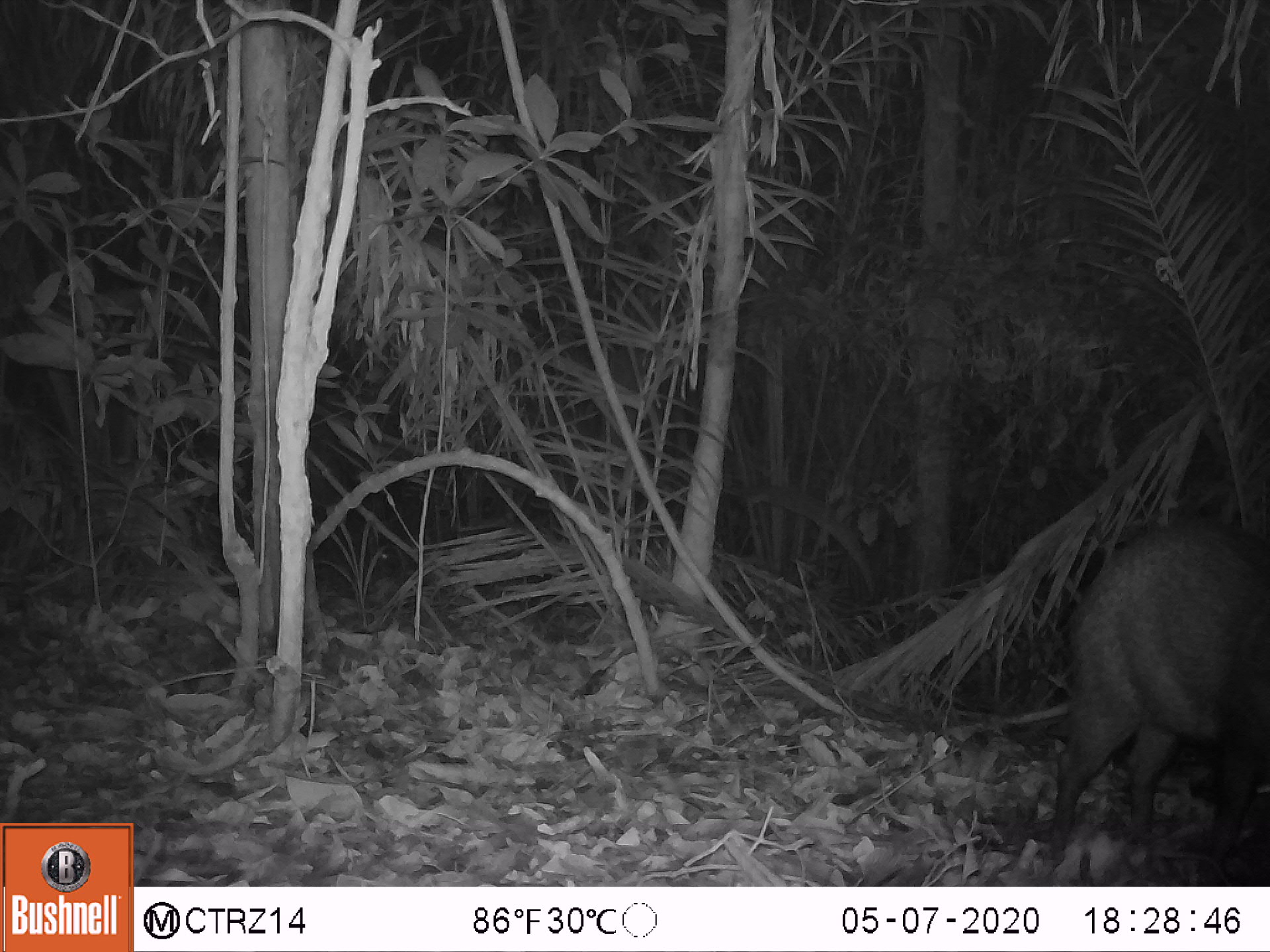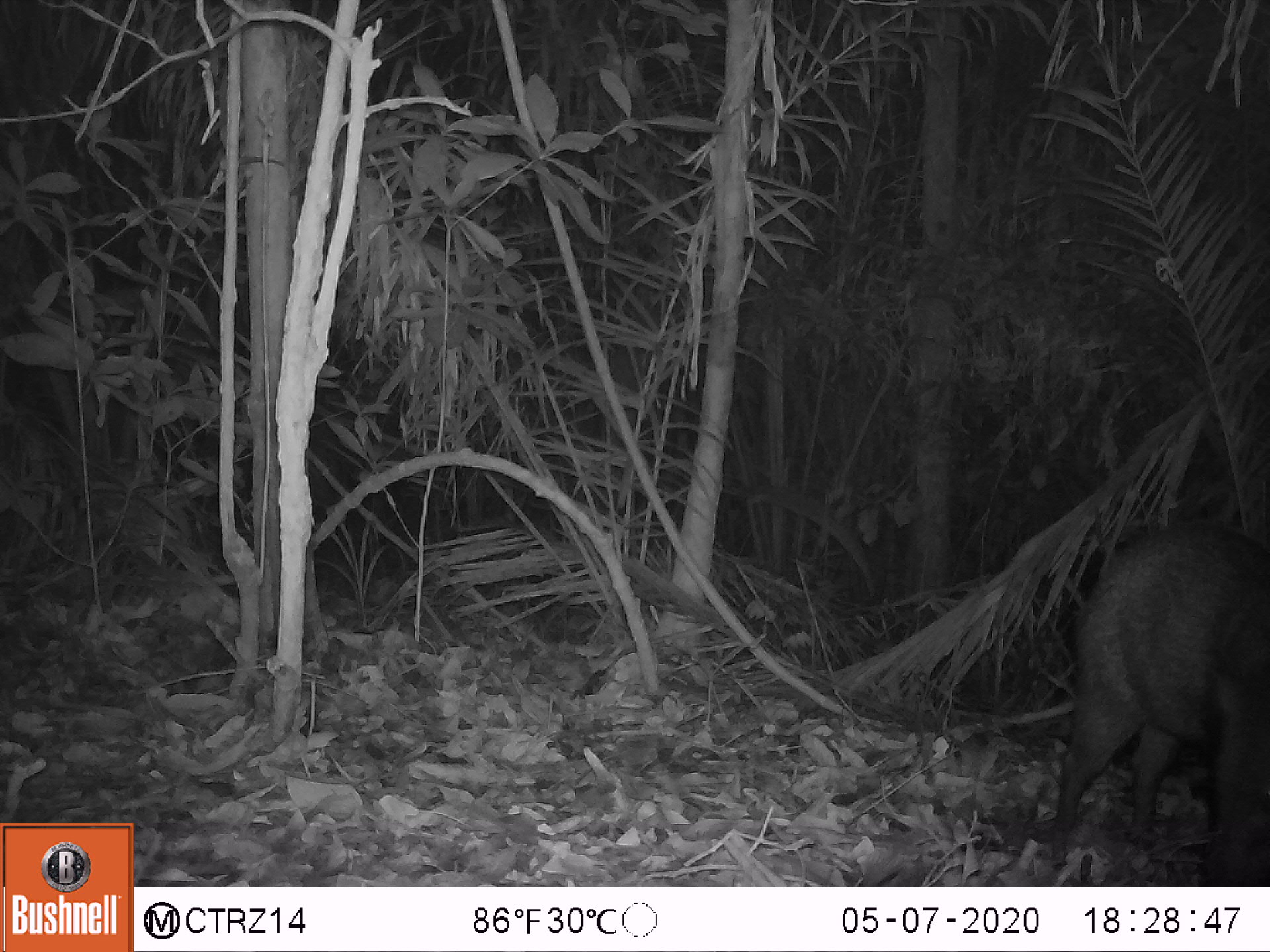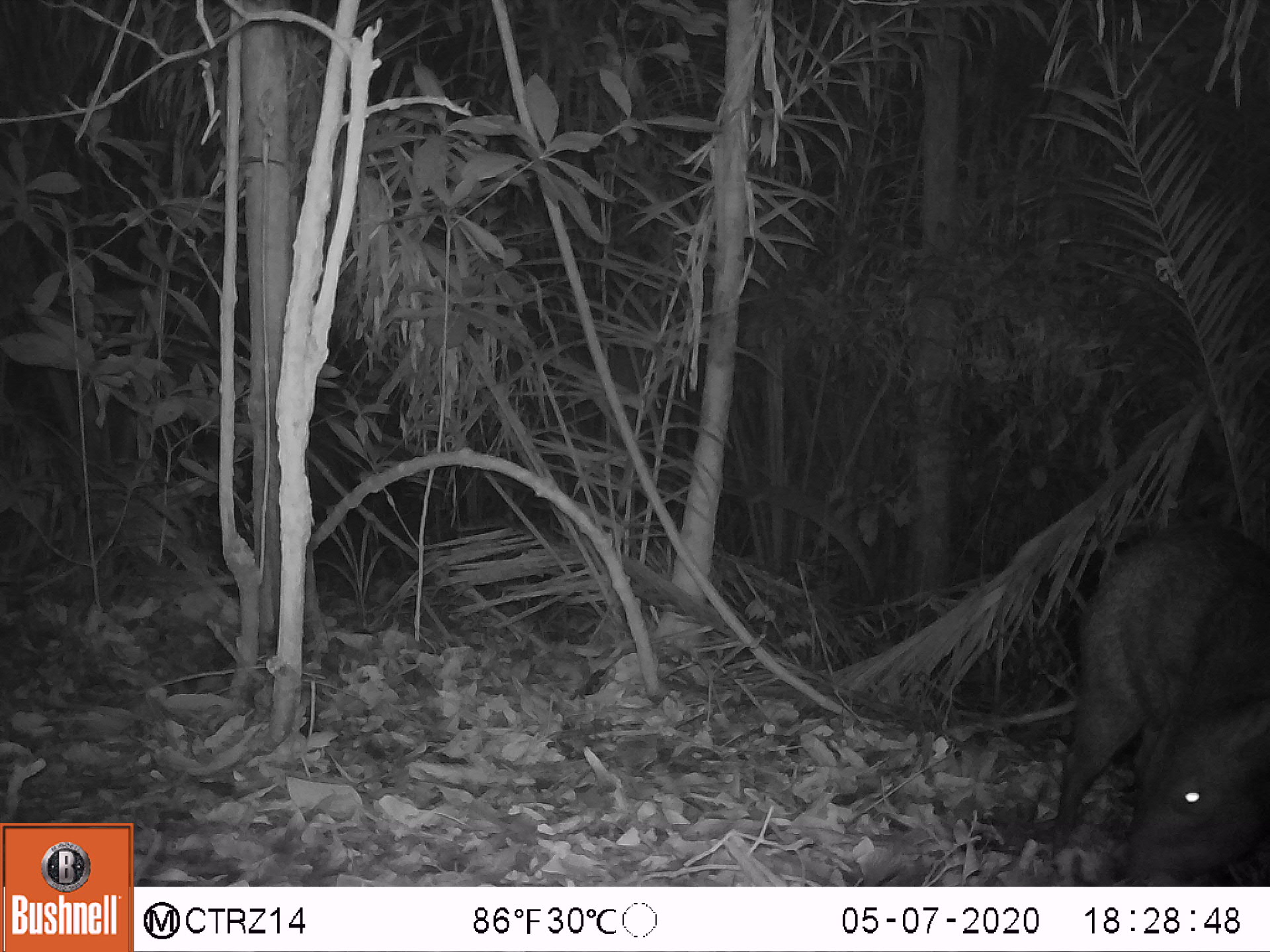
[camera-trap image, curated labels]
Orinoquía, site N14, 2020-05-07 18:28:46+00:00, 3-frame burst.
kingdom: Animalia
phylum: Chordata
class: Mammalia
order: Artiodactyla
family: Tayassuidae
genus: Pecari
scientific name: Pecari tajacu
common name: collared peccary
Collared peccary (Pecari tajacu).